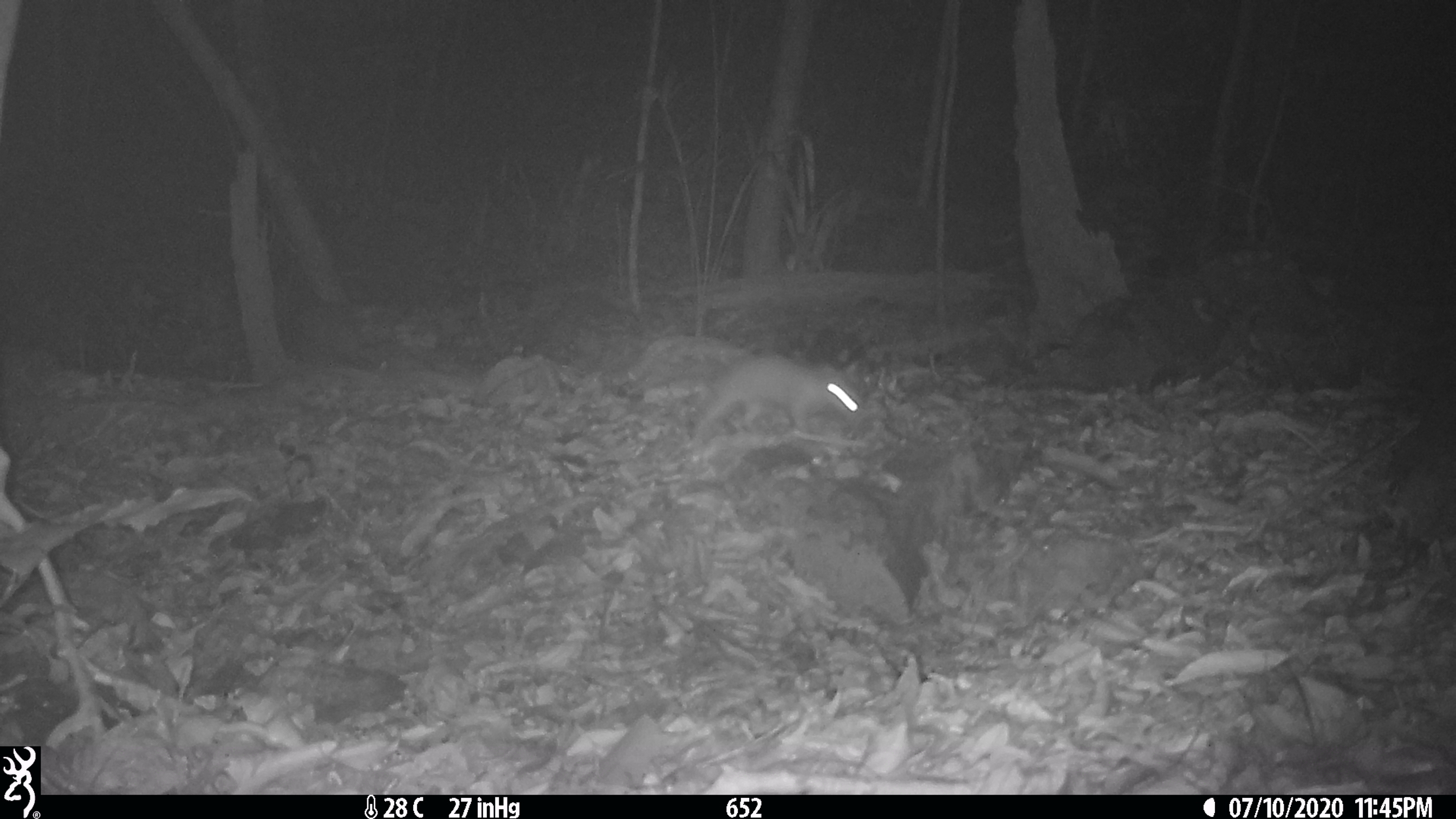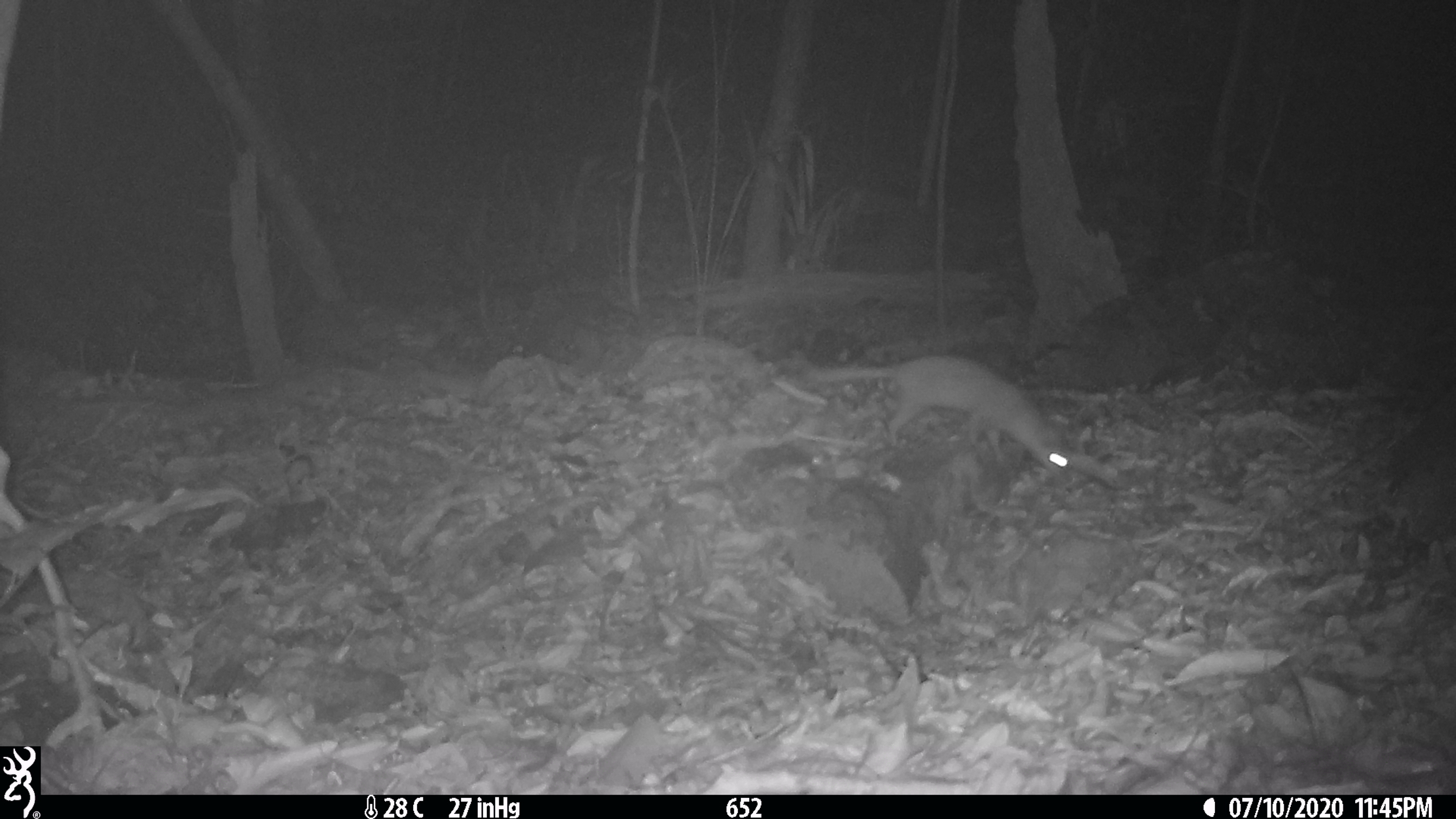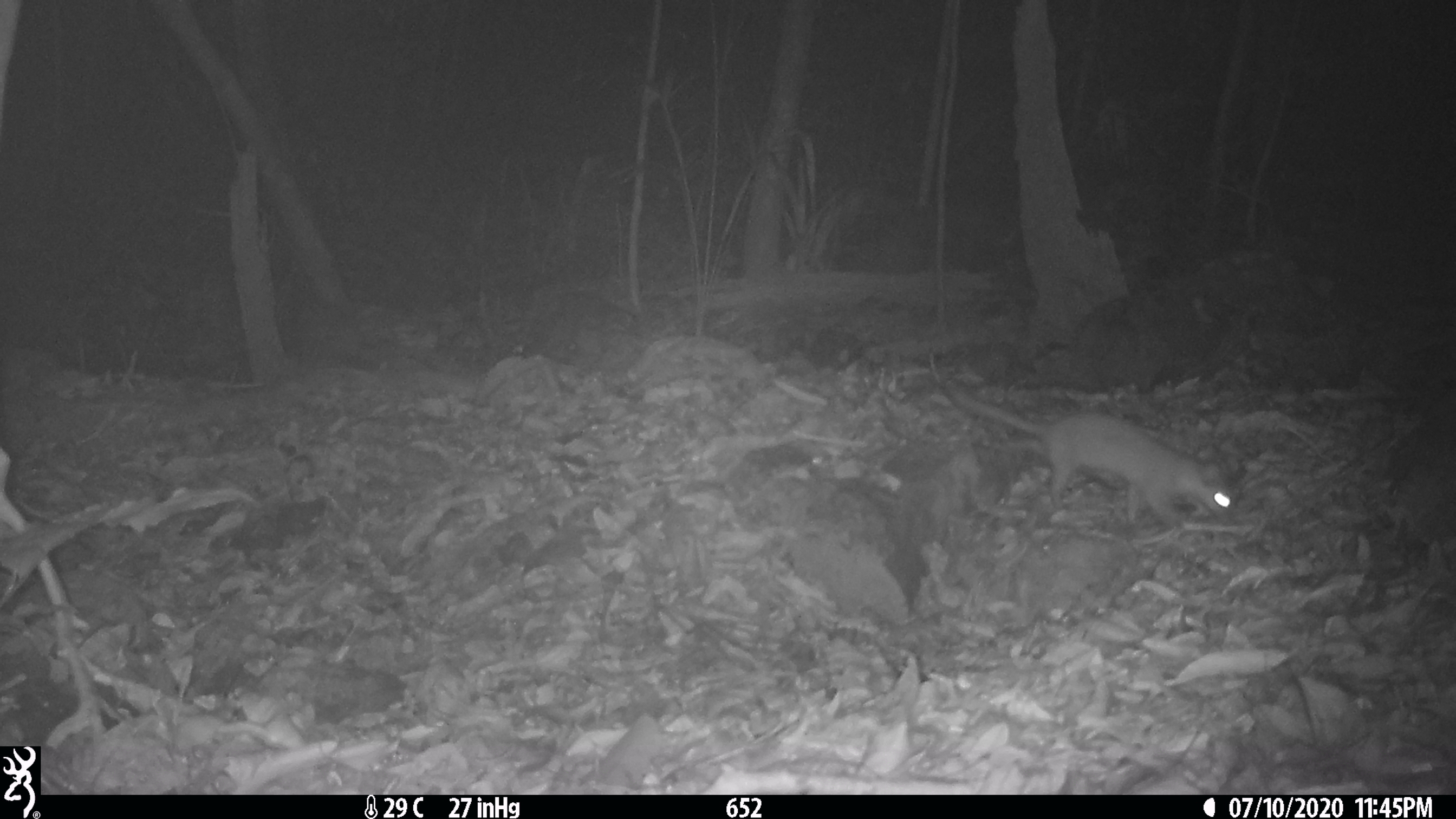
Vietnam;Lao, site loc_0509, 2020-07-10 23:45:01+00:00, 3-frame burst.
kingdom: Animalia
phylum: Chordata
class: Mammalia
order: Carnivora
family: Mustelidae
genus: Melogale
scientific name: Melogale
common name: ferret badger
Ferret badger (Melogale). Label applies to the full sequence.